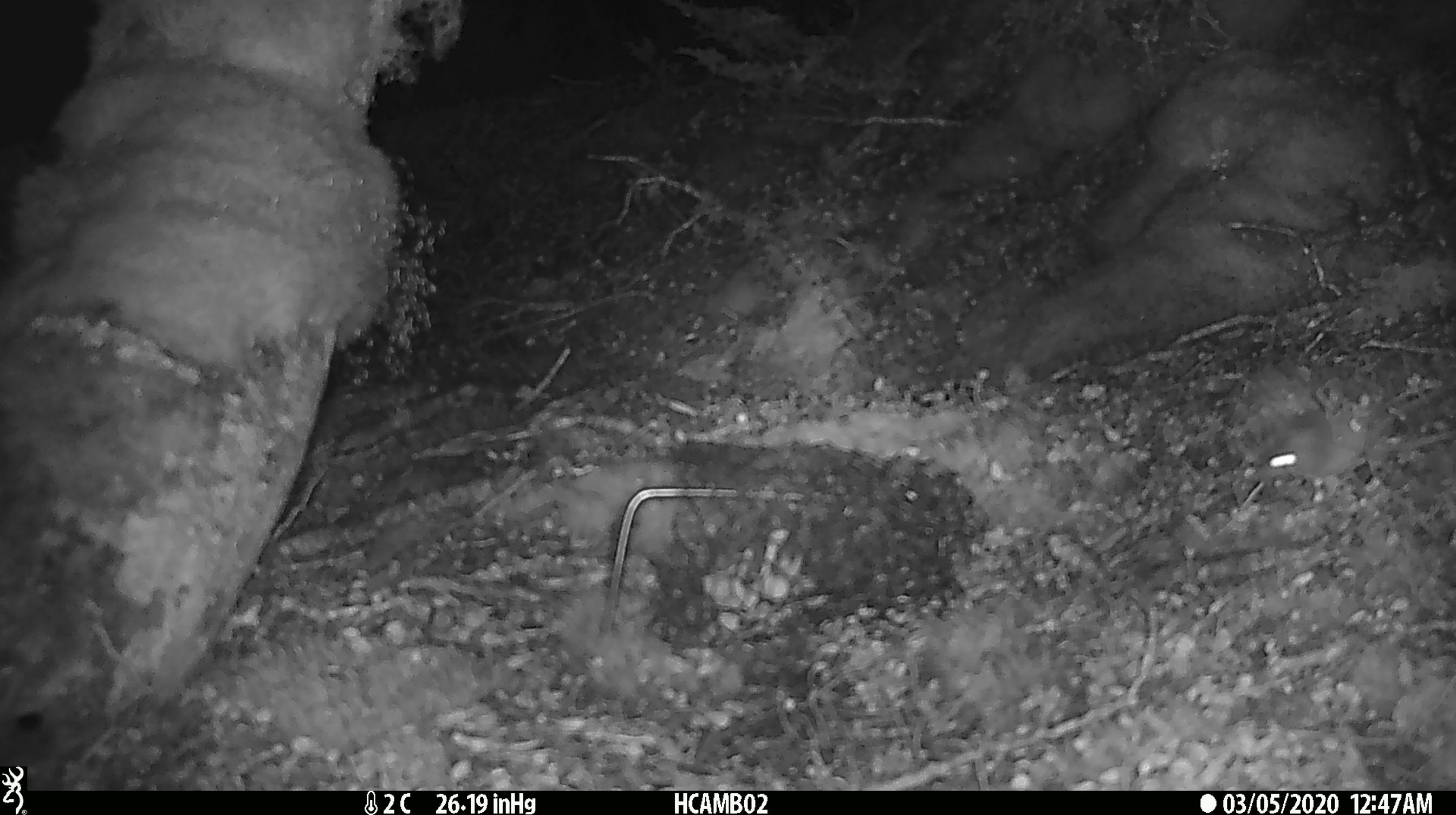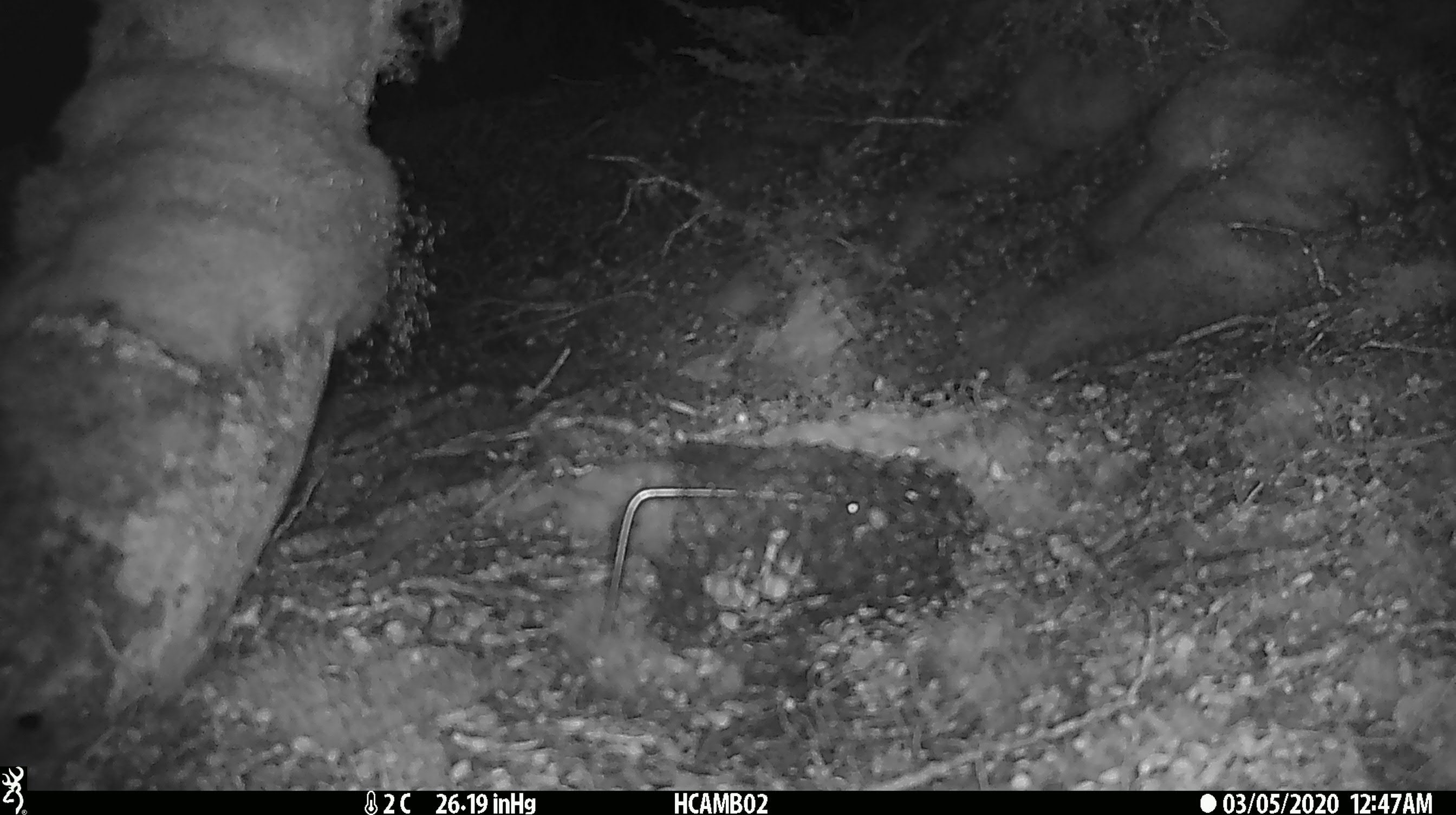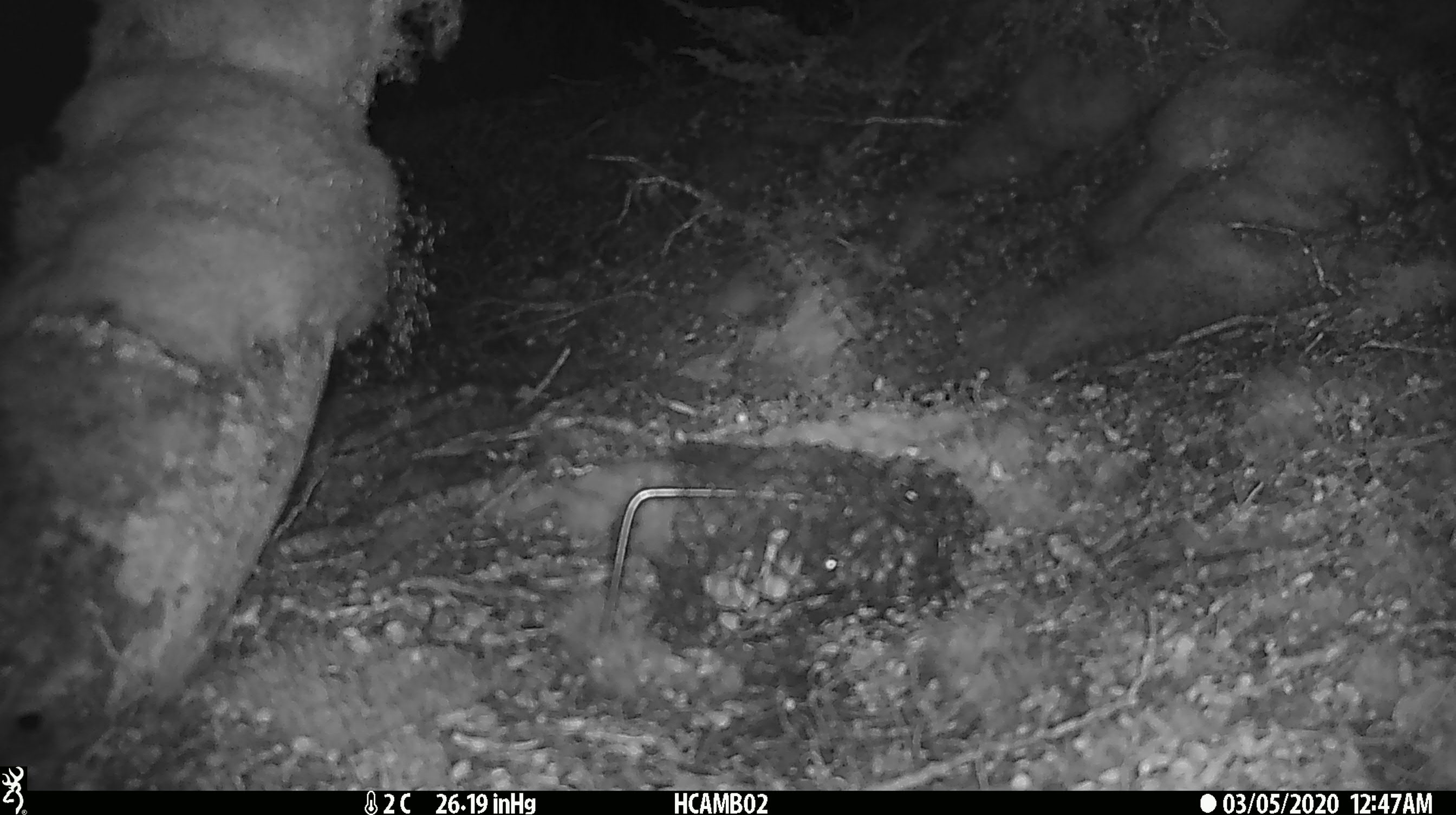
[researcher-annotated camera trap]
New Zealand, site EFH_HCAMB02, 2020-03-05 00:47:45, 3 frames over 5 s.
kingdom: Animalia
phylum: Chordata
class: Mammalia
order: Rodentia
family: Muridae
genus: Mus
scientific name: Mus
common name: mouse